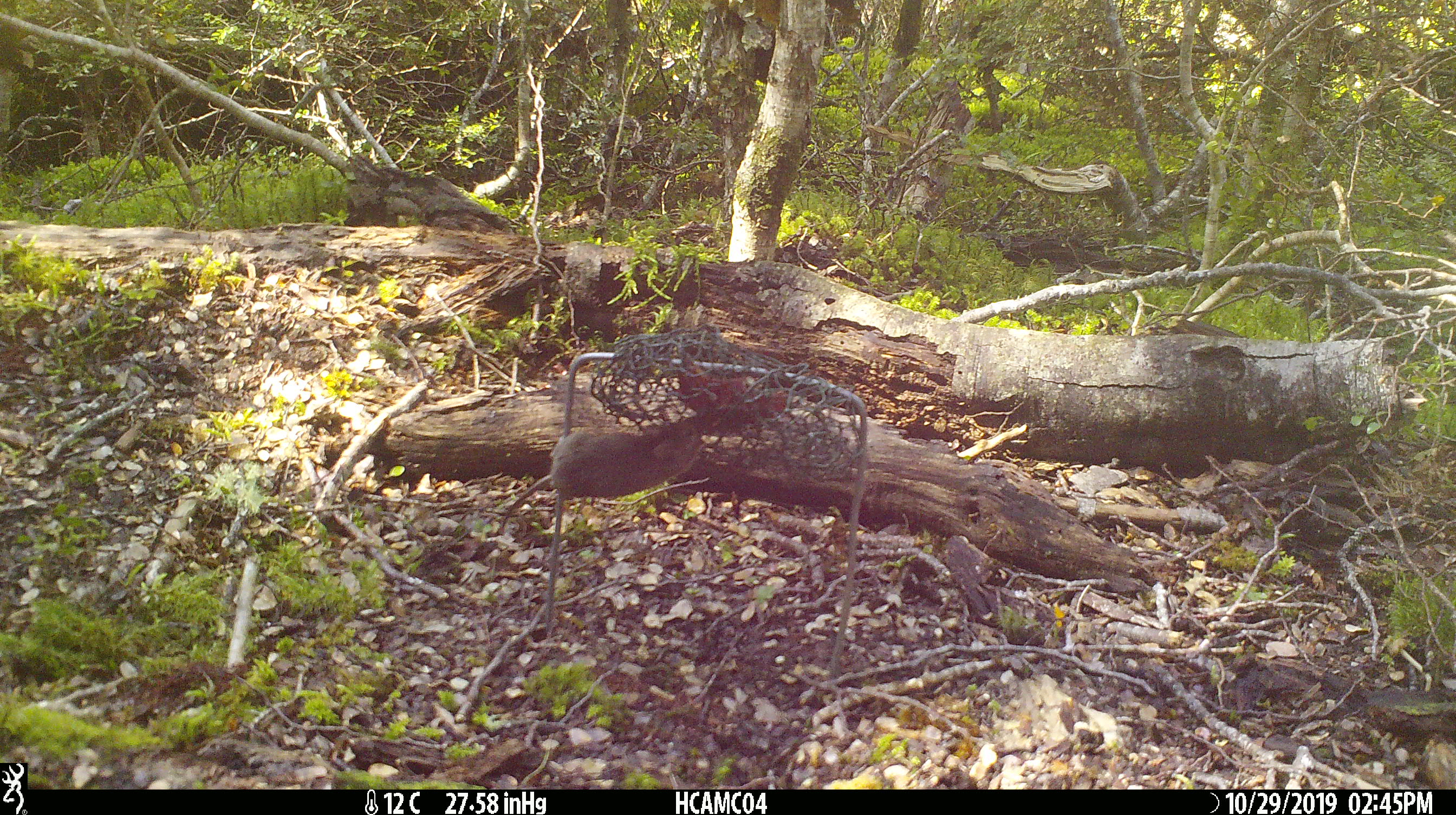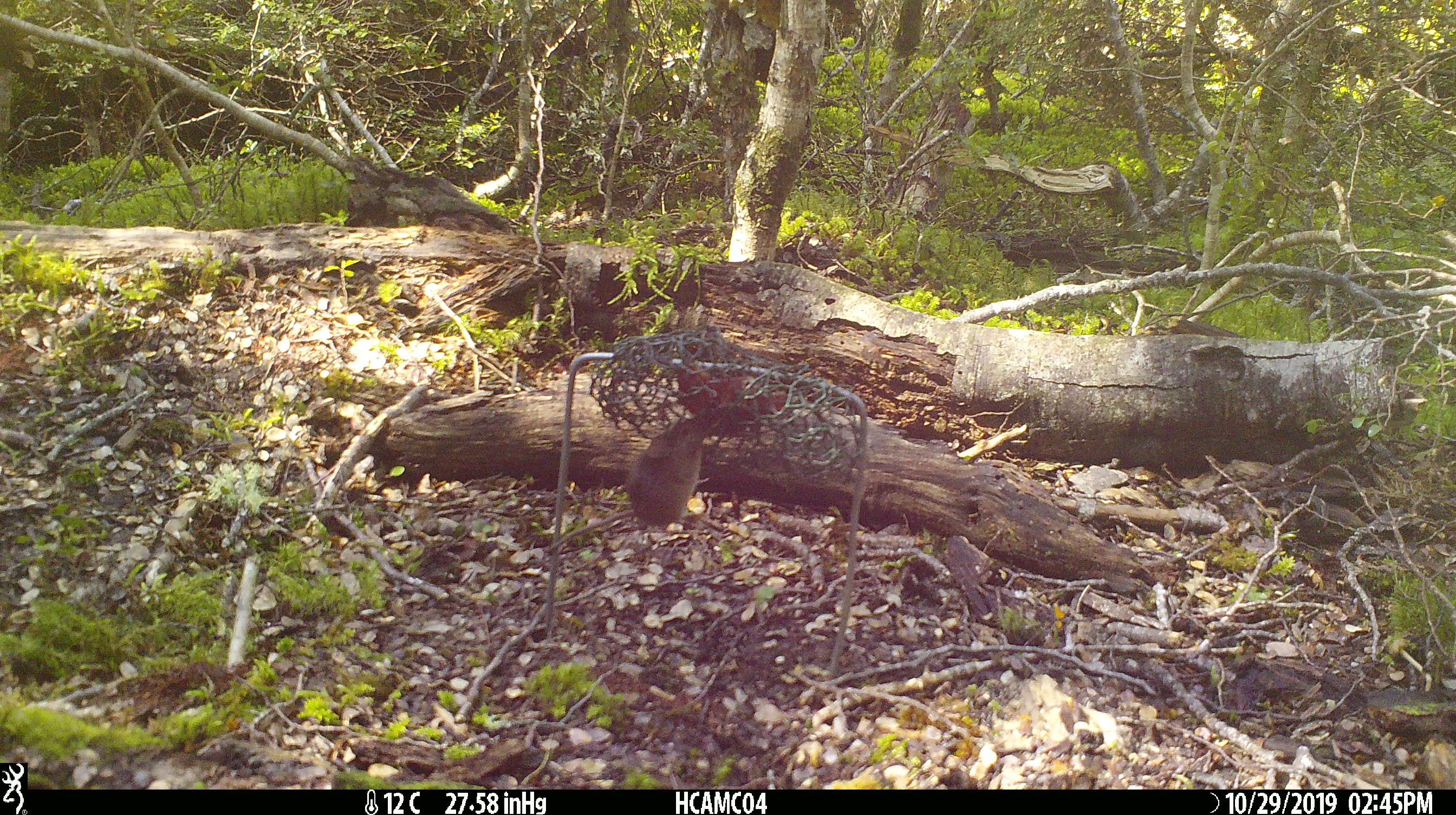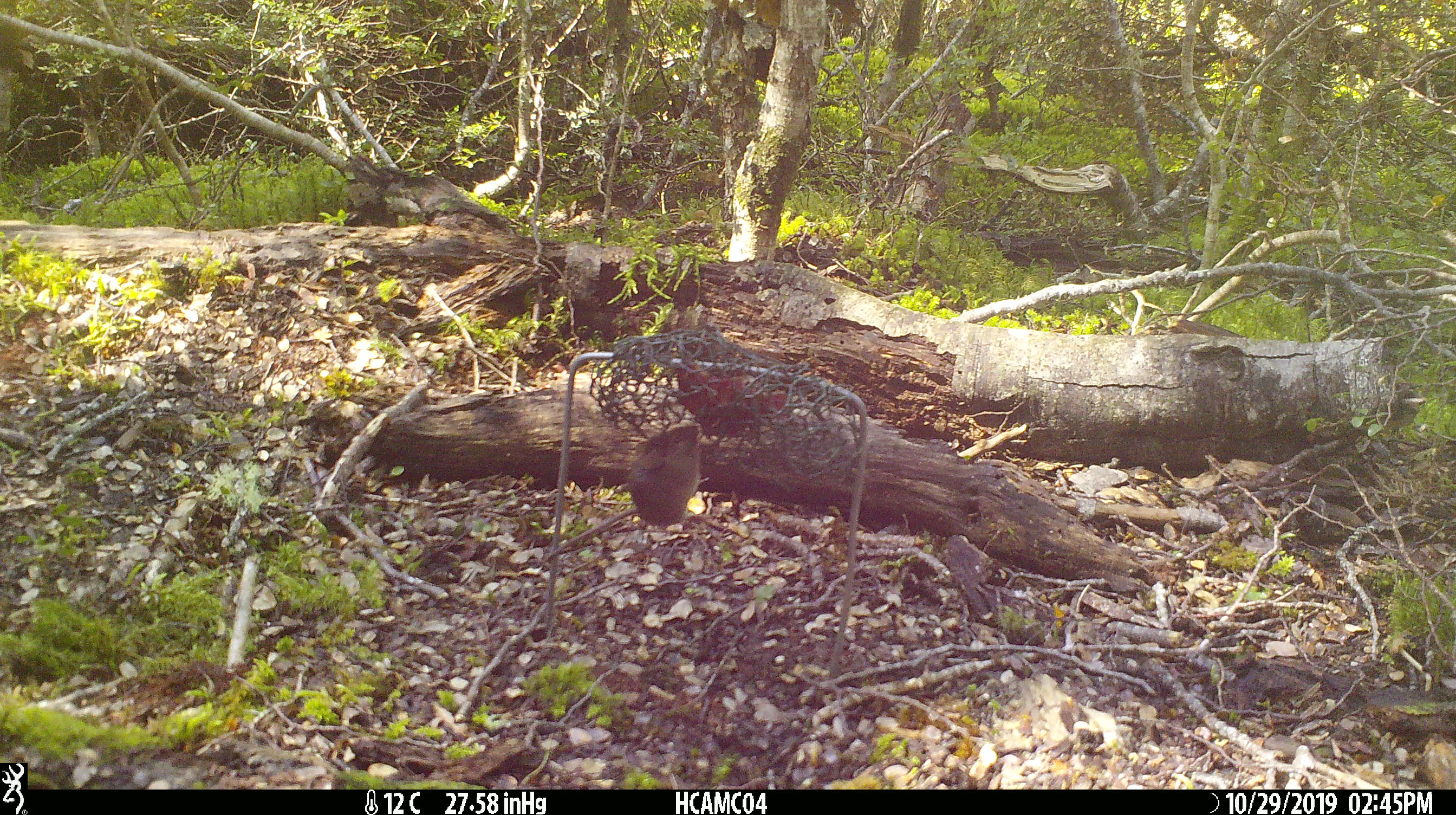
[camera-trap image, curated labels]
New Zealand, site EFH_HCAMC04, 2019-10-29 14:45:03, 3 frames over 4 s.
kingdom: Animalia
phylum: Chordata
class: Mammalia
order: Rodentia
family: Muridae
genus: Mus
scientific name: Mus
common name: mouse